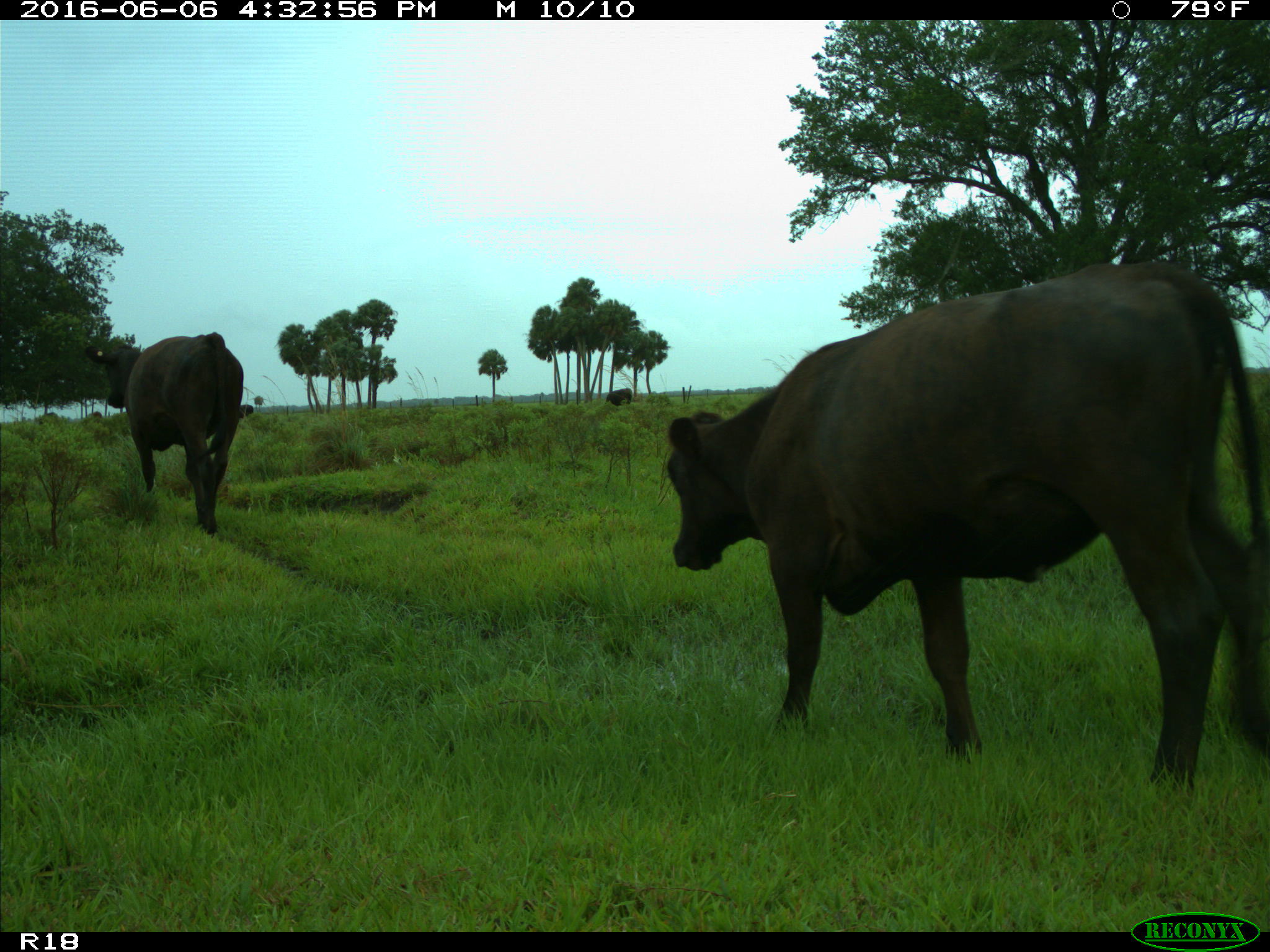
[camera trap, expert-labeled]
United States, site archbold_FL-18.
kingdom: Animalia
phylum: Chordata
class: Mammalia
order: Artiodactyla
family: Bovidae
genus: Bos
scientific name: Bos taurus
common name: domestic cow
Bos taurus (domestic cow).